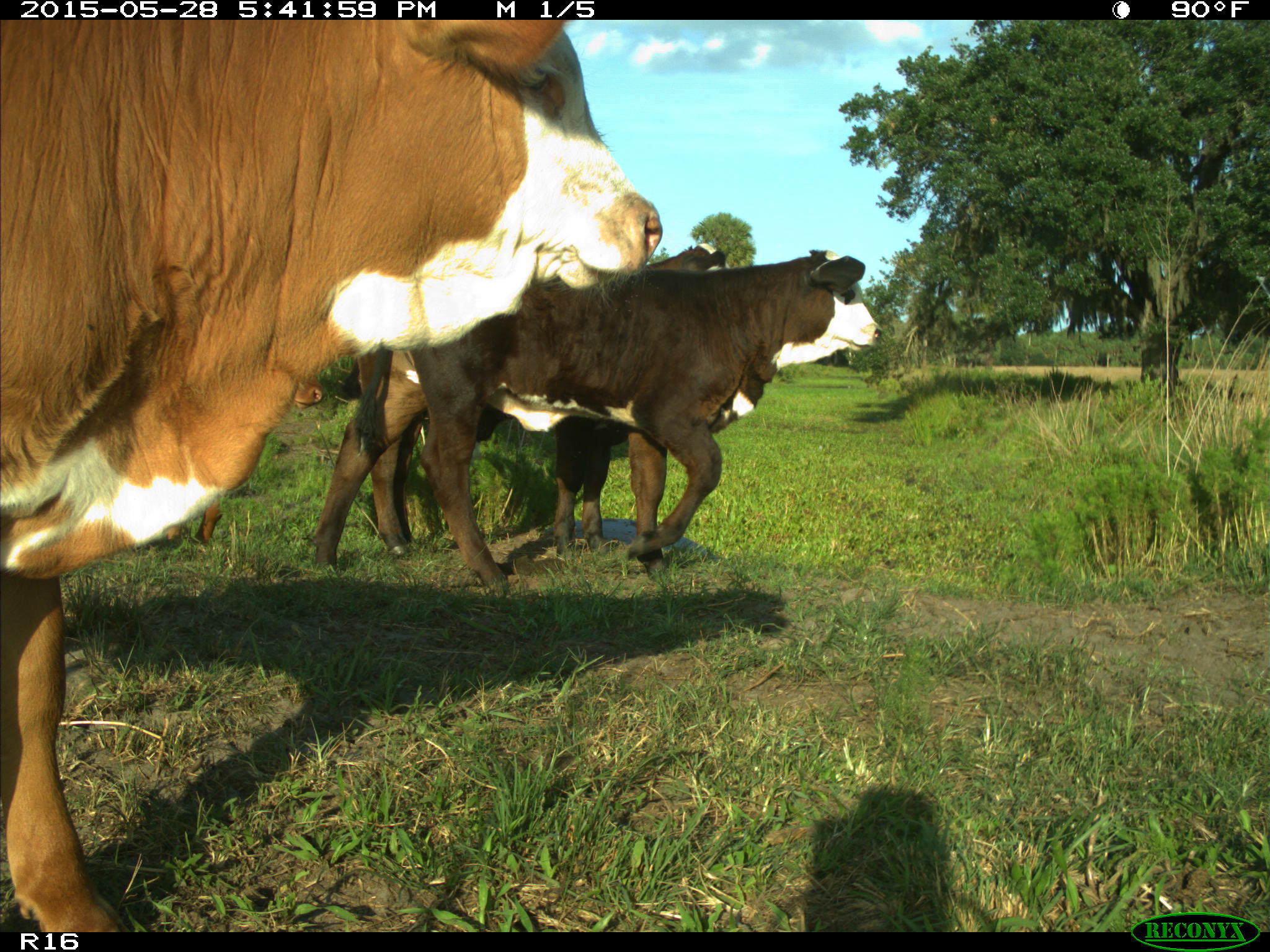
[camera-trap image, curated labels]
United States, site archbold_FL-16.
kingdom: Animalia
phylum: Chordata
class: Mammalia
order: Artiodactyla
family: Bovidae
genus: Bos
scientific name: Bos taurus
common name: domestic cow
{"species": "Bos taurus (domestic cow)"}